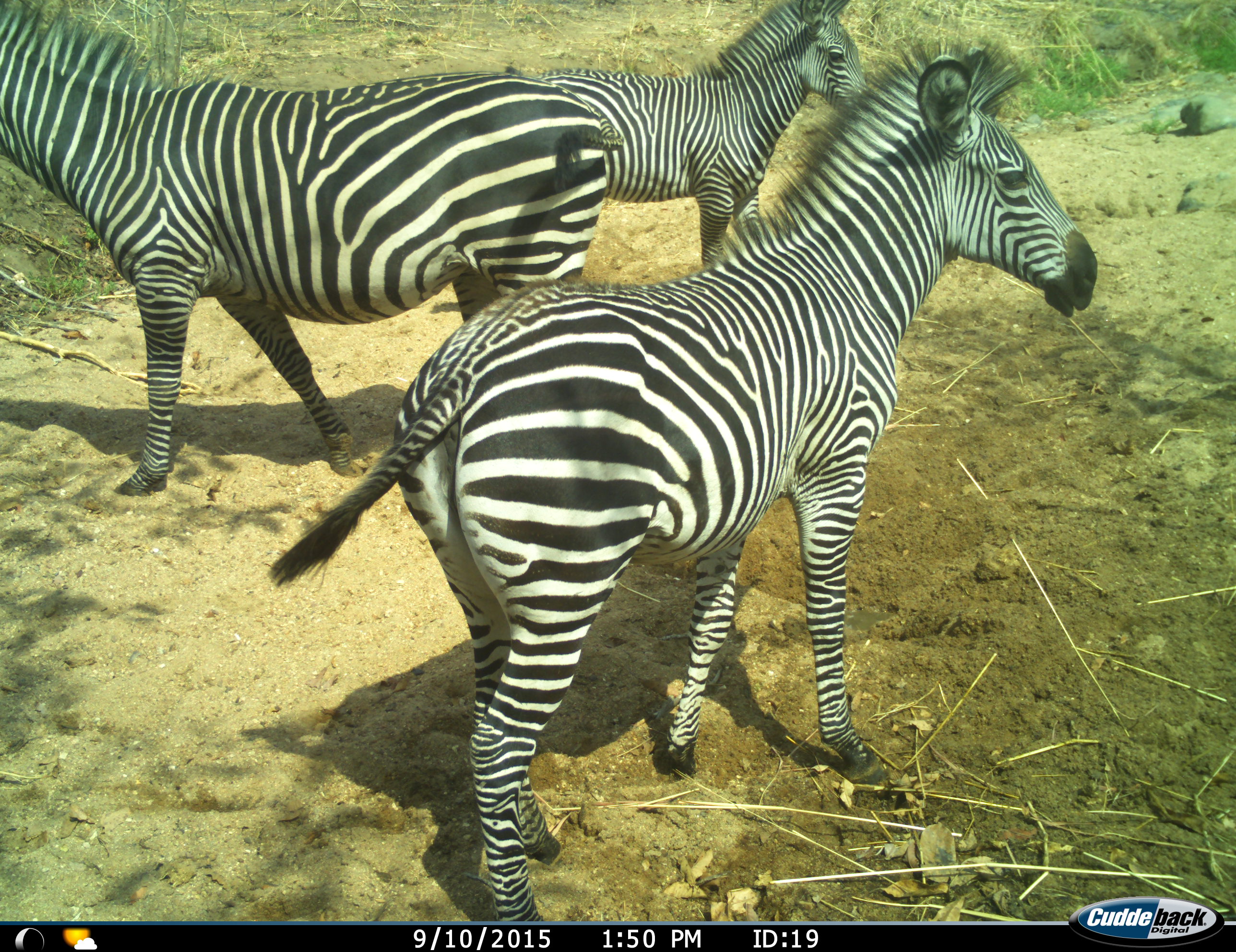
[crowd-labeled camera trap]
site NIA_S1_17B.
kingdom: Animalia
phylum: Chordata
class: Mammalia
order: Perissodactyla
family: Equidae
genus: Equus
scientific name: Equus quagga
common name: plains zebra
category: zebraplains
Zebraplains (plains zebra) (Equus quagga), count 3. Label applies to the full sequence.